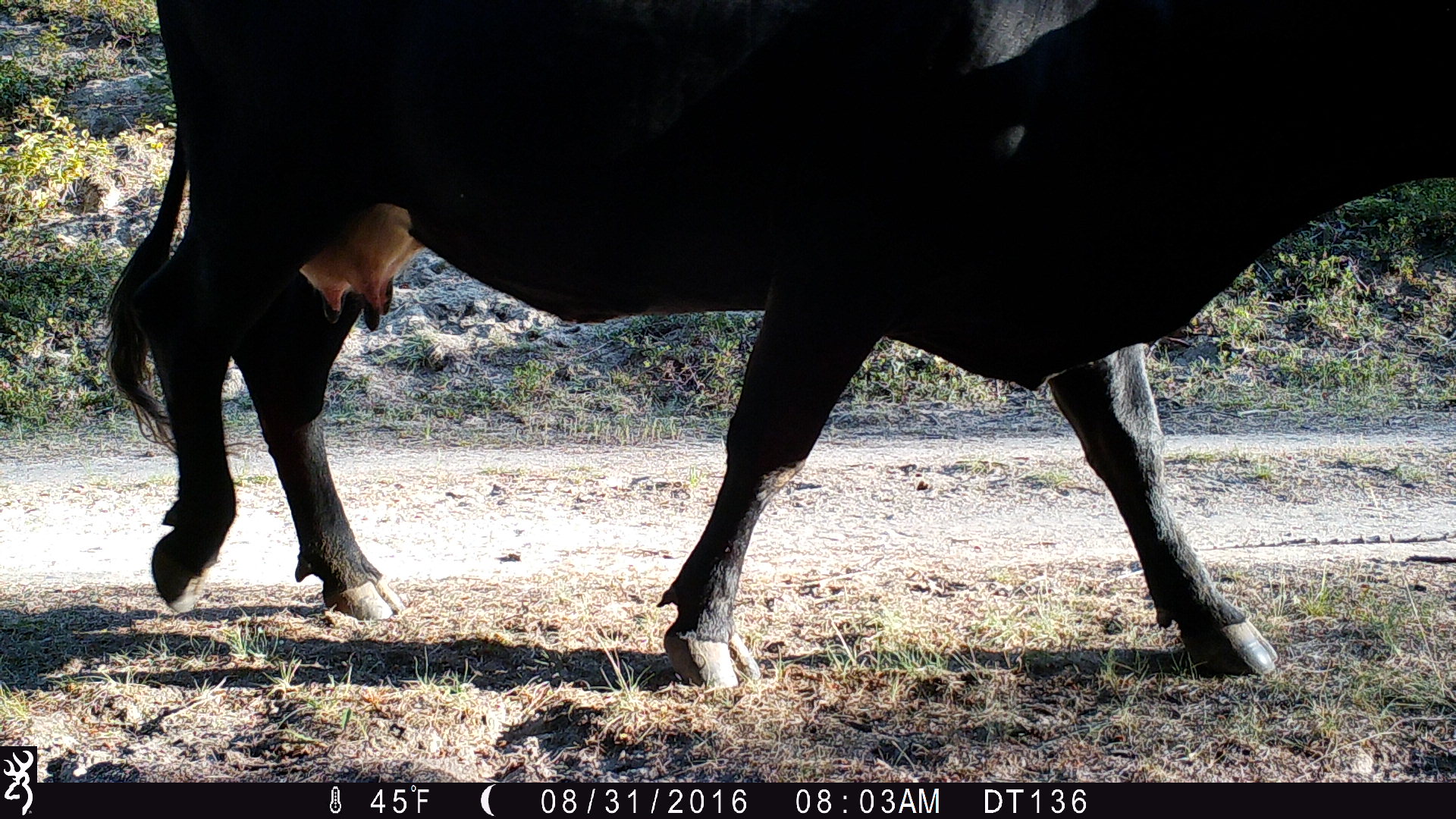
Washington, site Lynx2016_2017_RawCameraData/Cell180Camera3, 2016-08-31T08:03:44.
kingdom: Animalia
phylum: Chordata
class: Mammalia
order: Artiodactyla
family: Bovidae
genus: Bos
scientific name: Bos taurus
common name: domestic cattle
Domestic cattle (Bos taurus). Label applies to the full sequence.